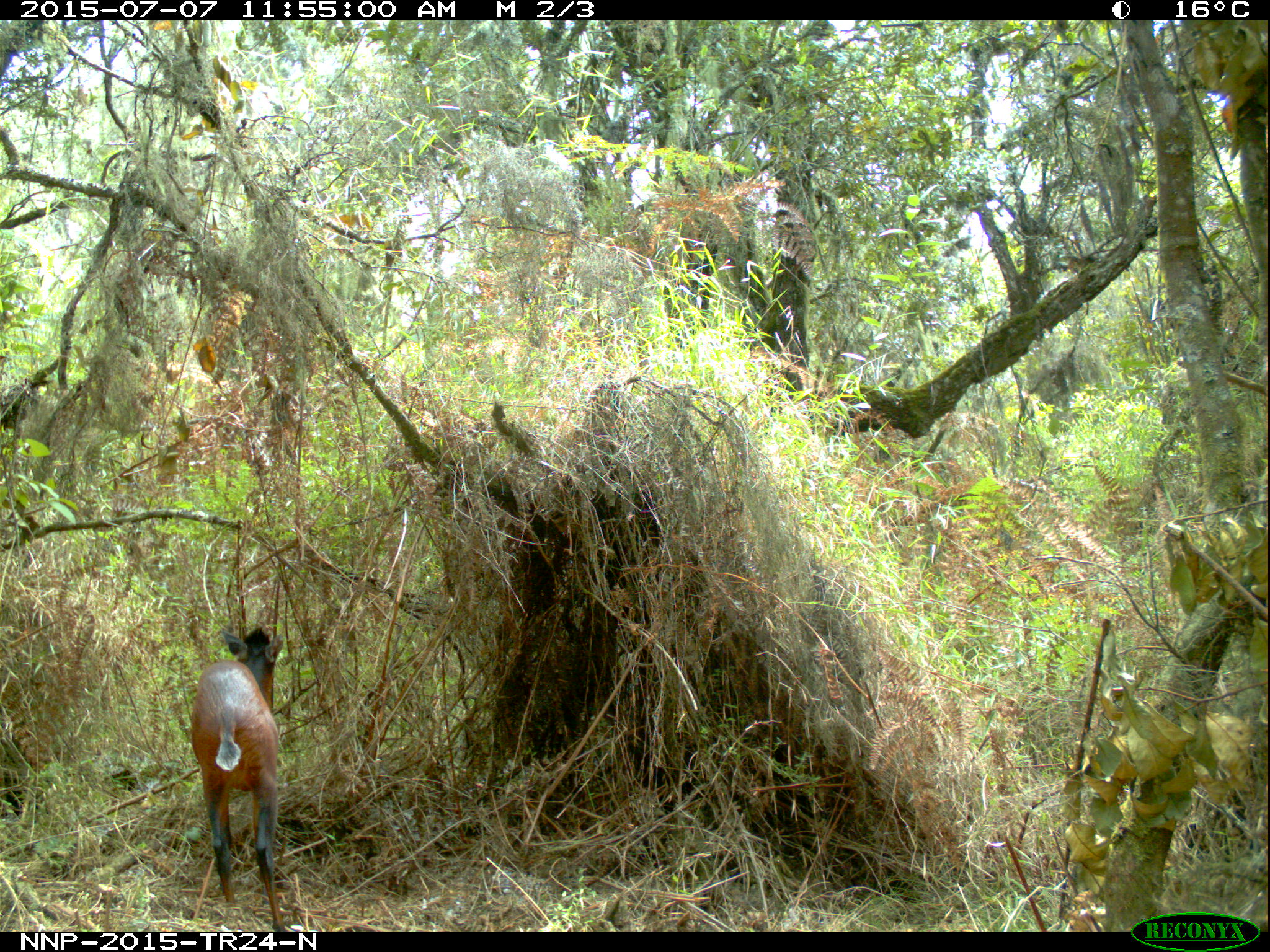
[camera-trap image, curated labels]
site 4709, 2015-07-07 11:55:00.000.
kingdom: Animalia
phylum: Chordata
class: Mammalia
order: Artiodactyla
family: Bovidae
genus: Cephalophus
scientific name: Cephalophus nigrifrons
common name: black-fronted duiker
Cephalophus nigrifrons (black-fronted duiker), count 1.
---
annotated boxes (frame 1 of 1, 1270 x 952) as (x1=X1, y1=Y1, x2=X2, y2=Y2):
cephalophus nigrifrons: (x1=189, y1=623, x2=286, y2=931)